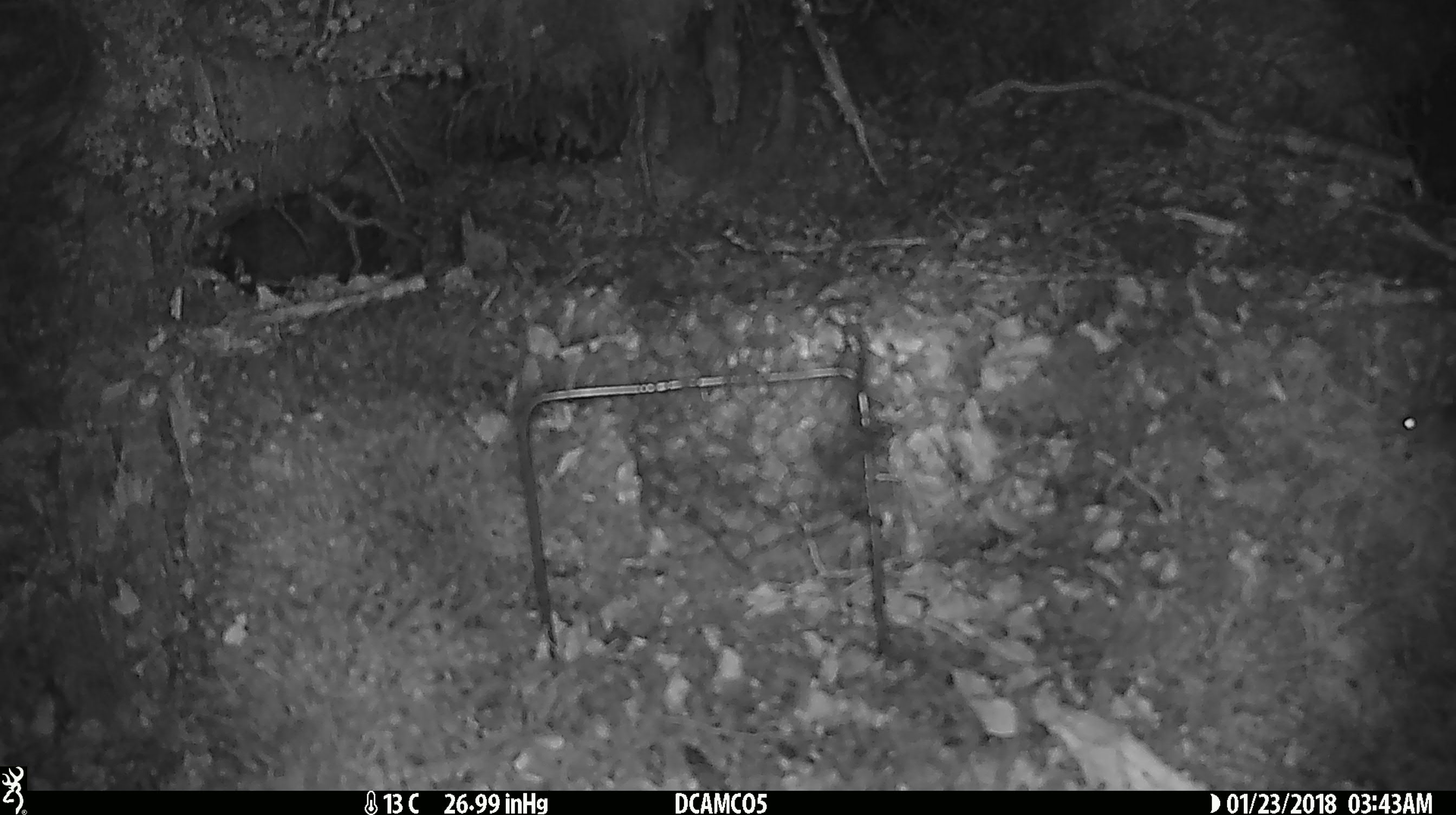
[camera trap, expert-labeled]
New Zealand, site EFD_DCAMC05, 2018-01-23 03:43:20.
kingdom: Animalia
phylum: Chordata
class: Mammalia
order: Rodentia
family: Muridae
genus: Mus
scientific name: Mus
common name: mouse